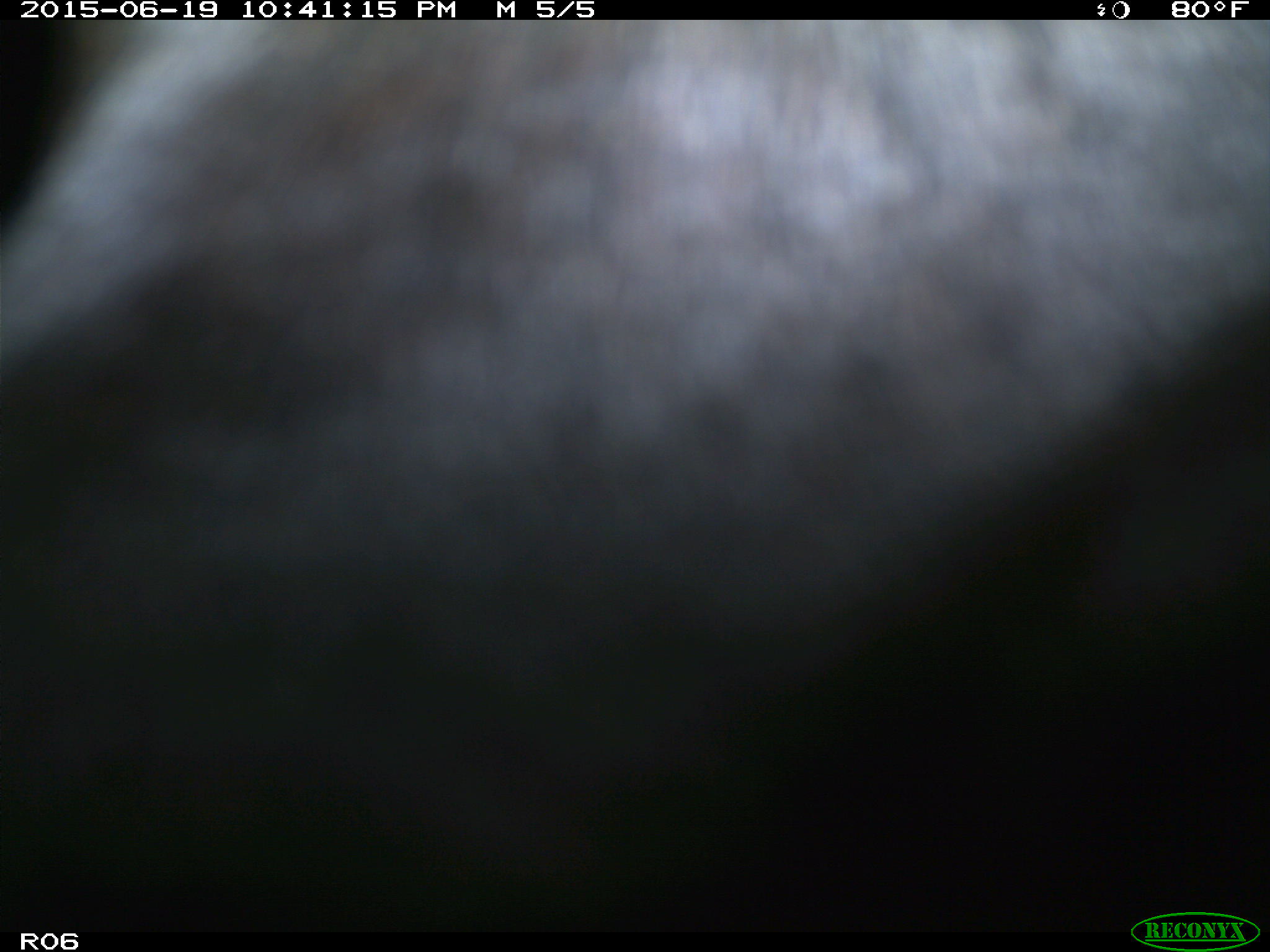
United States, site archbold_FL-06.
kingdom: Animalia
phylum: Chordata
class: Mammalia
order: Artiodactyla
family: Bovidae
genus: Bos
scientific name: Bos taurus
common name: domestic cow